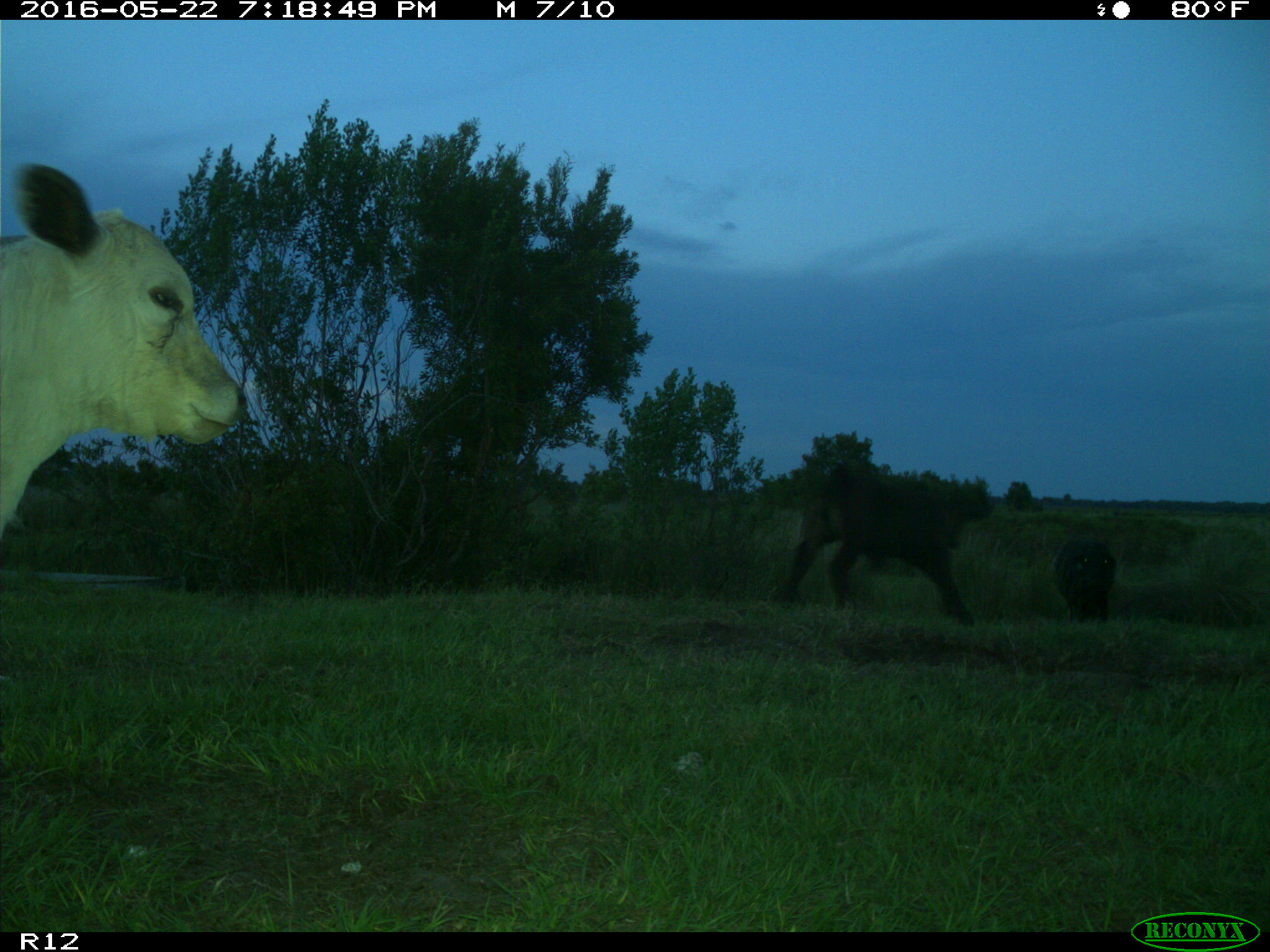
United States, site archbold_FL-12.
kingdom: Animalia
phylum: Chordata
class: Mammalia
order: Artiodactyla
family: Bovidae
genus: Bos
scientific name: Bos taurus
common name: domestic cow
Bos taurus (domestic cow).